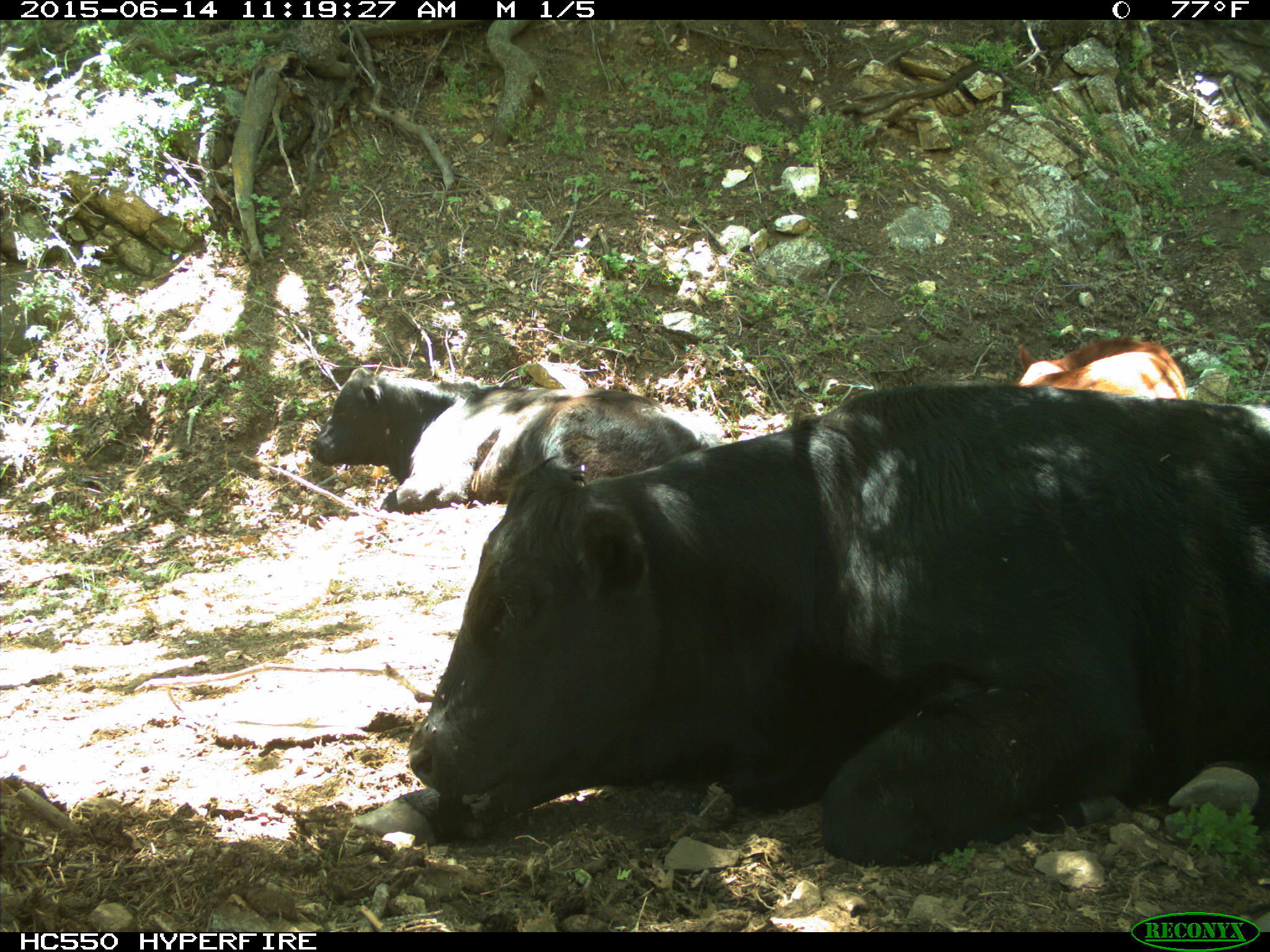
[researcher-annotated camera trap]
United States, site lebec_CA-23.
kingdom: Animalia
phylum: Chordata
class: Mammalia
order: Artiodactyla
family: Bovidae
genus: Bos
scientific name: Bos taurus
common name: domestic cow